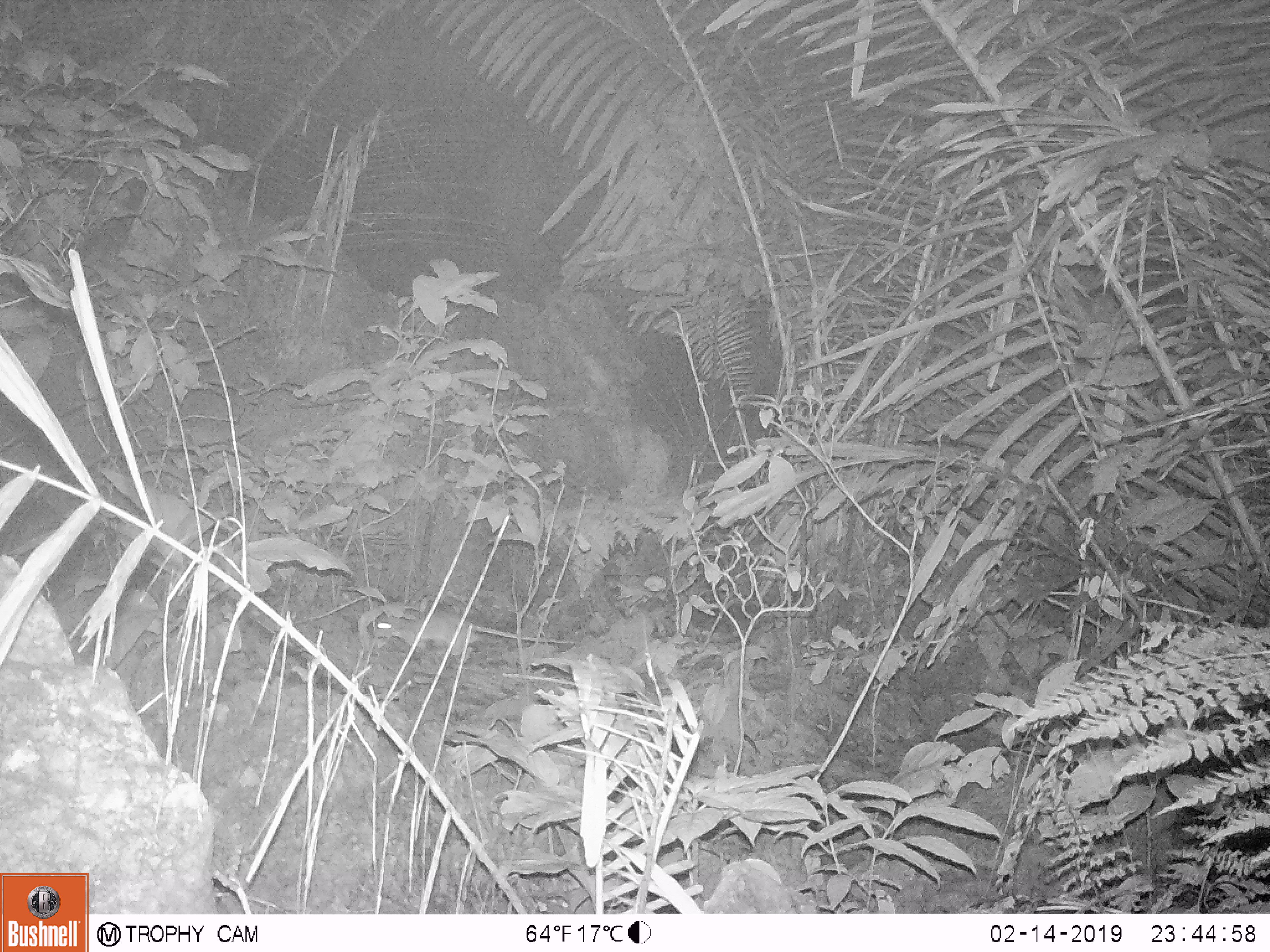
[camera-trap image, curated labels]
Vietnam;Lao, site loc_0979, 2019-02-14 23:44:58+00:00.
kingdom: Animalia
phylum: Chordata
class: Mammalia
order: Rodentia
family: Muridae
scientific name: Muridae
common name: old-world mice and rats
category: unidentified murid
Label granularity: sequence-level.